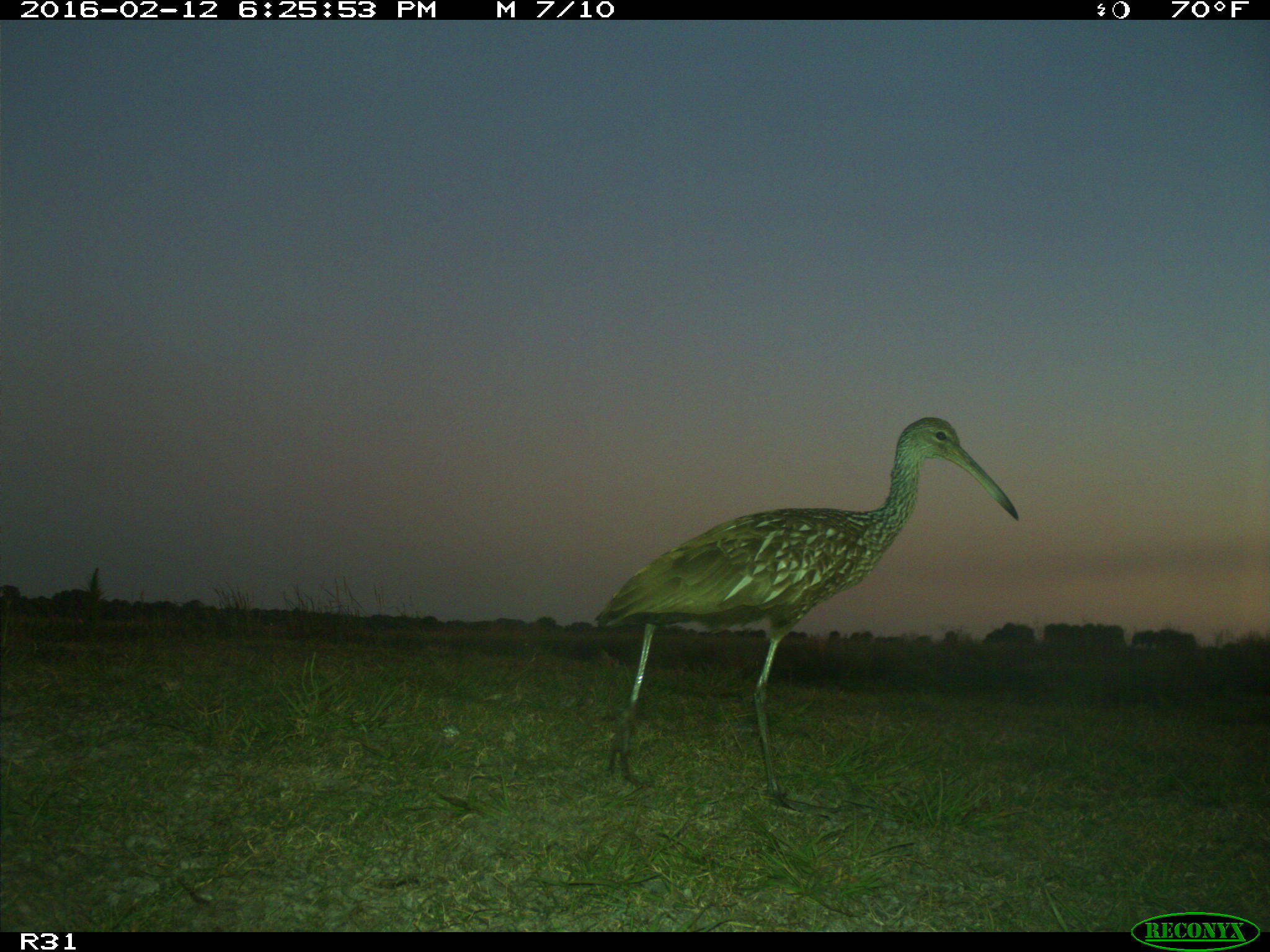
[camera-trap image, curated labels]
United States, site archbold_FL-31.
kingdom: Animalia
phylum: Chordata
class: Aves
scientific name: Aves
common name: birds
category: unidentified bird